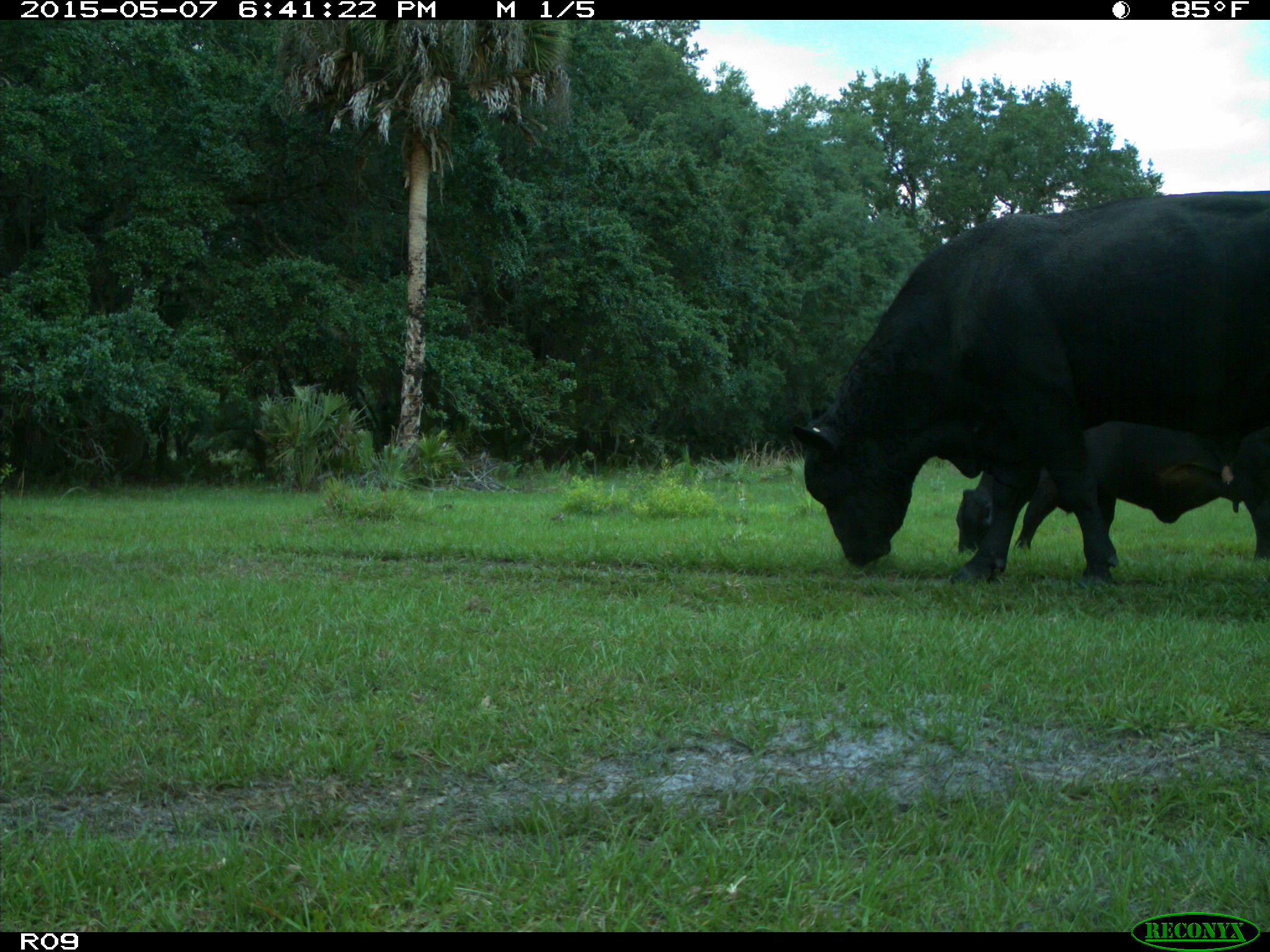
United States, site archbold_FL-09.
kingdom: Animalia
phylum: Chordata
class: Mammalia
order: Artiodactyla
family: Bovidae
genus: Bos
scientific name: Bos taurus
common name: domestic cow